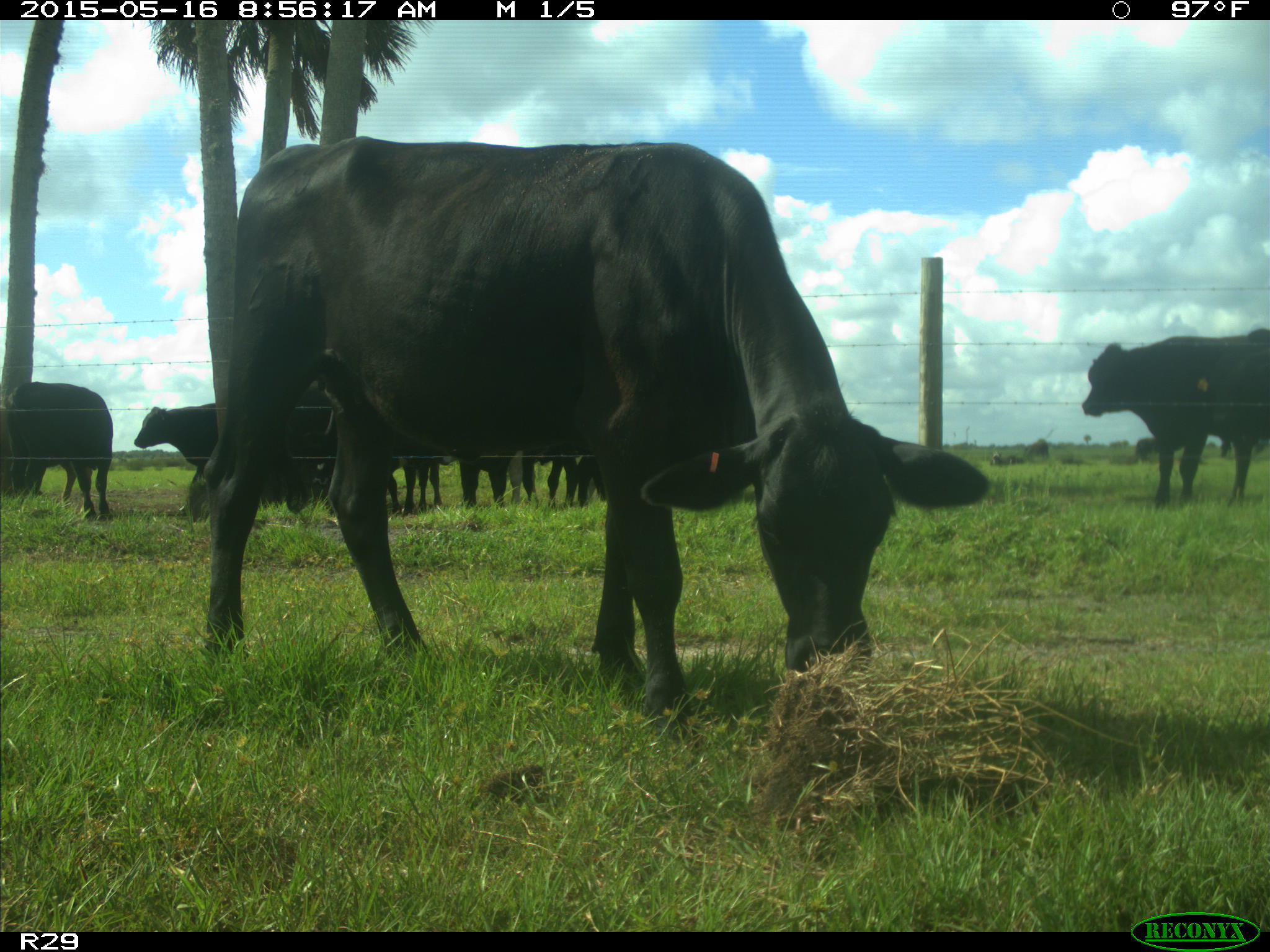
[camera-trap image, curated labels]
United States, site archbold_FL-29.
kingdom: Animalia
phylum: Chordata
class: Mammalia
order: Artiodactyla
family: Bovidae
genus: Bos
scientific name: Bos taurus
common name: domestic cow